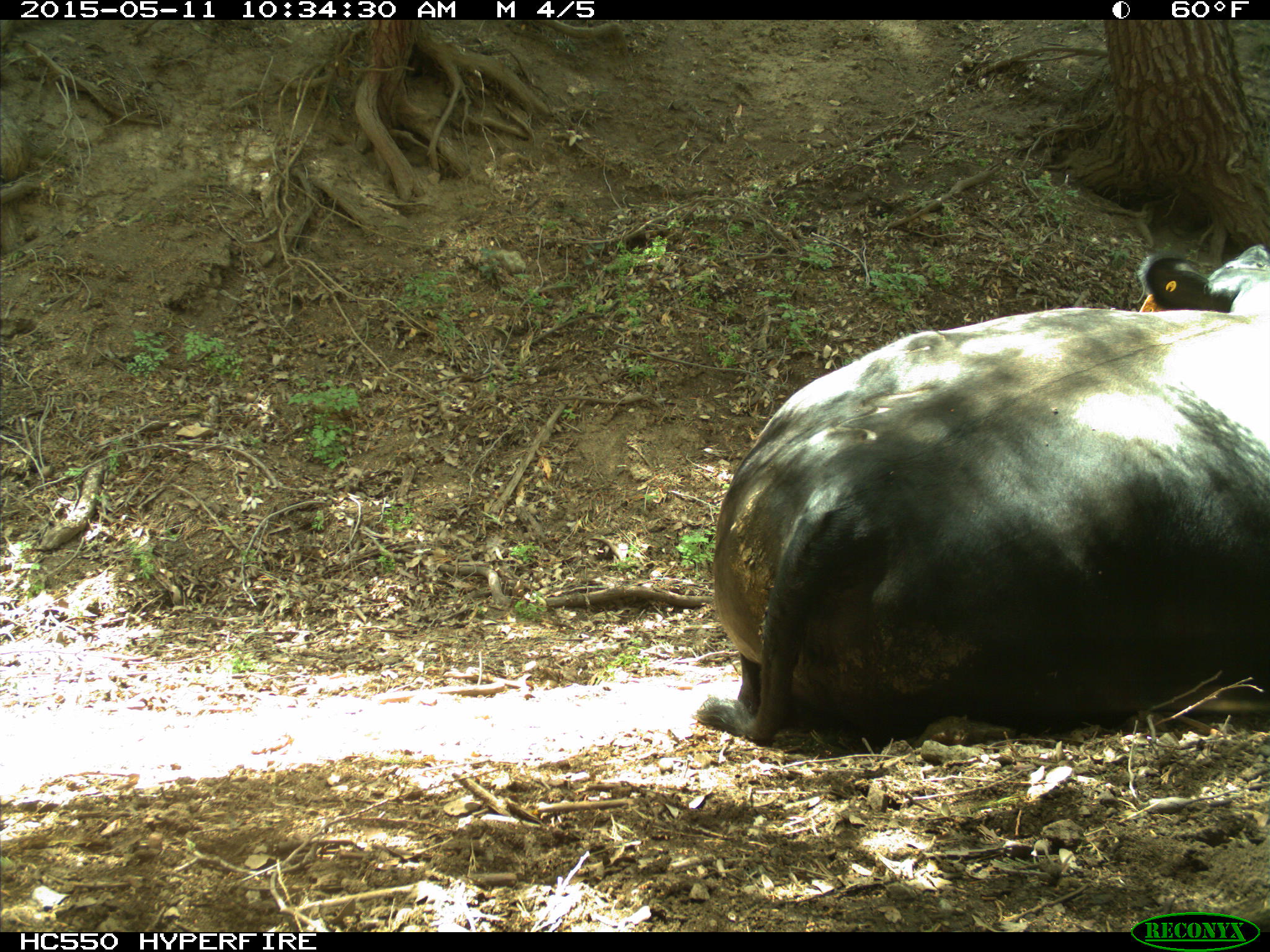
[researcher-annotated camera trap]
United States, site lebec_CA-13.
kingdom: Animalia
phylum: Chordata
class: Mammalia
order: Artiodactyla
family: Bovidae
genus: Bos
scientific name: Bos taurus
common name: domestic cow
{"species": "Bos taurus (domestic cow)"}